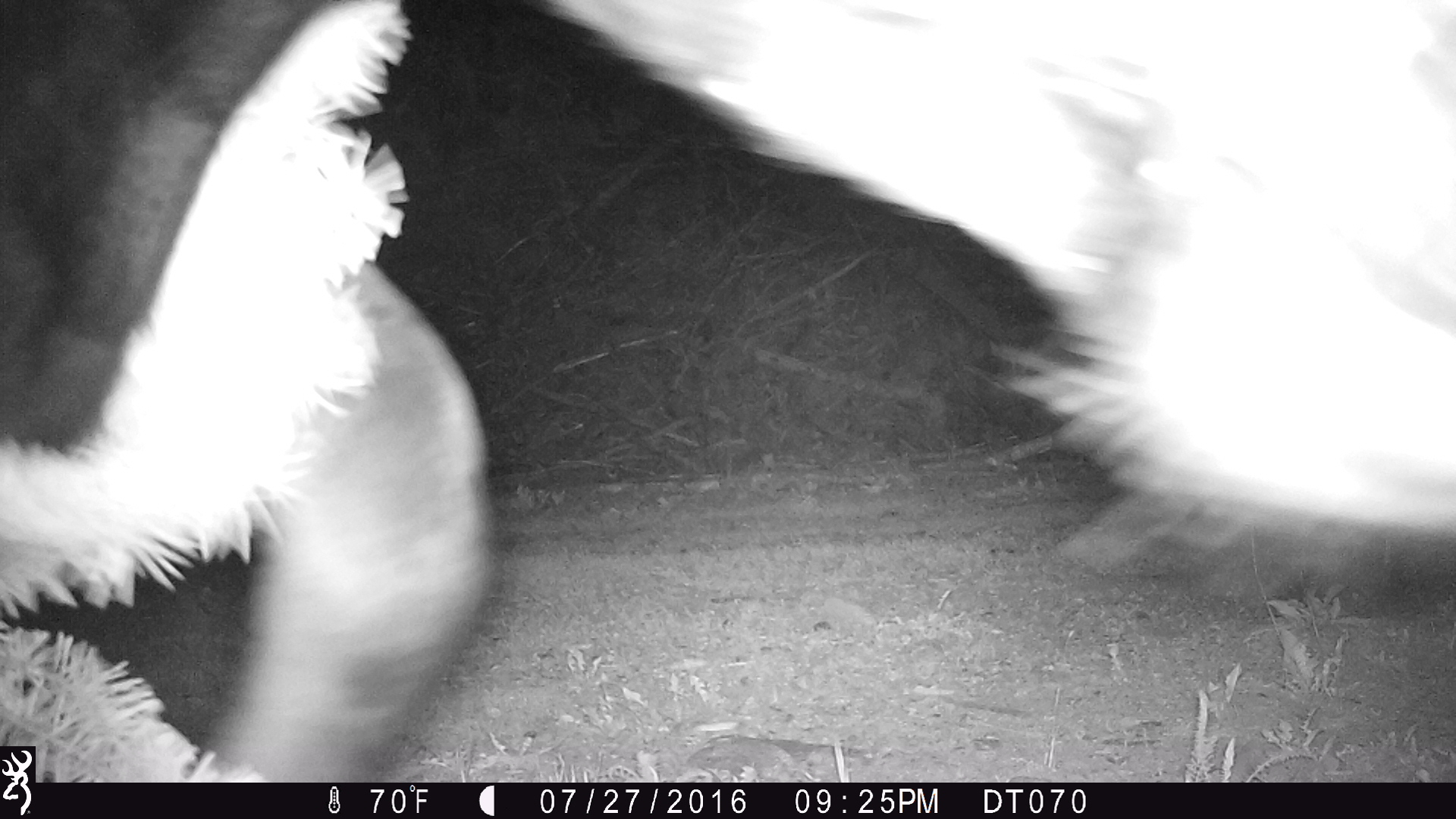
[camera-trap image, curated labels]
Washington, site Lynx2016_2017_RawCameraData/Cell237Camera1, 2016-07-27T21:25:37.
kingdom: Animalia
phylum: Chordata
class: Mammalia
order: Artiodactyla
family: Bovidae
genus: Bos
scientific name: Bos taurus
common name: domestic cattle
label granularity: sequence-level